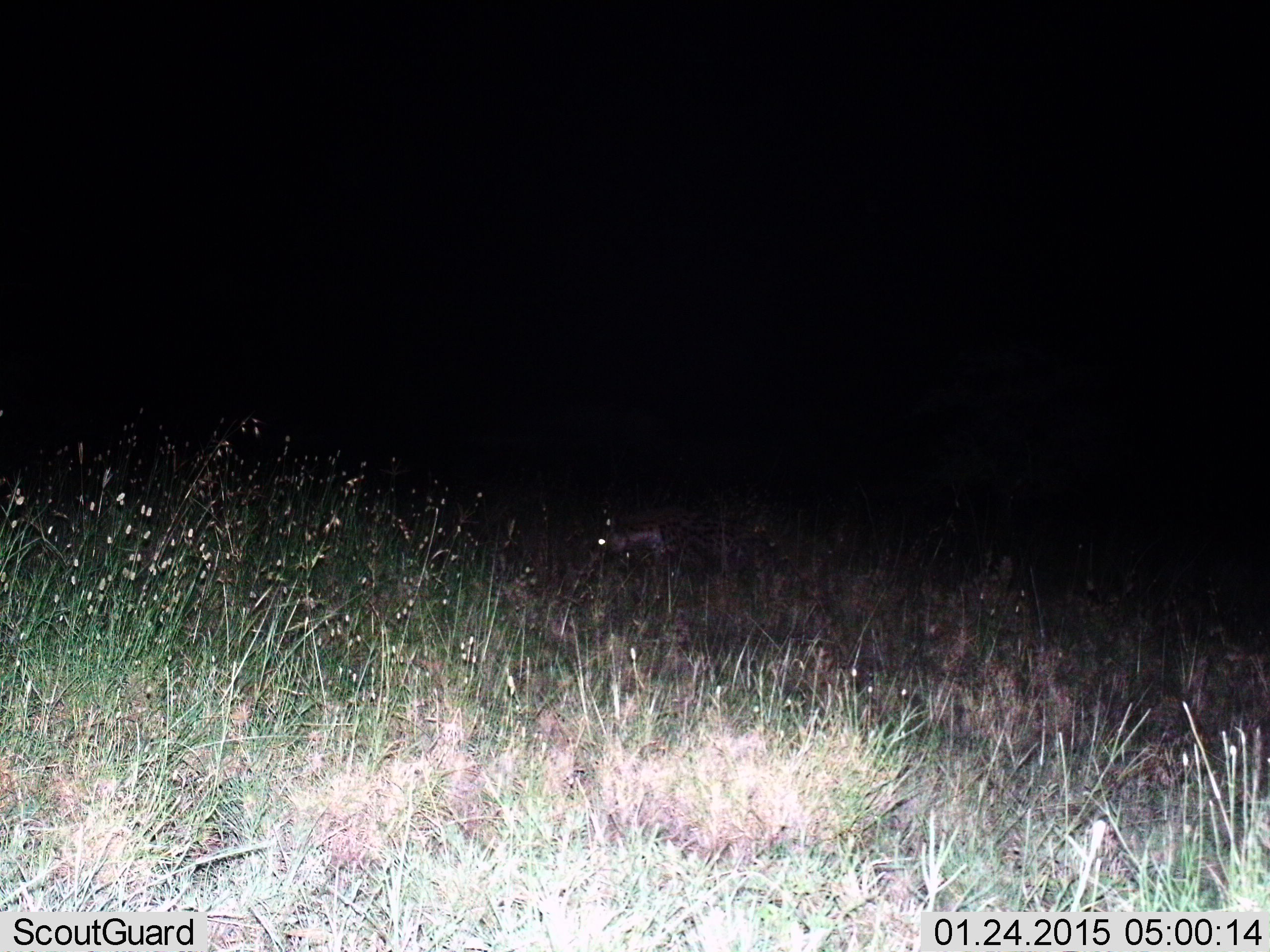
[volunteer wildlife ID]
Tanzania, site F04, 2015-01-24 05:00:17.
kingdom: Animalia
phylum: Chordata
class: Mammalia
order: Lagomorpha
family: Leporidae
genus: Lepus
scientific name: Lepus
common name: hare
Hare (Lepus), count 1. Behavior (volunteer vote fractions): standing 40%, resting 0%, moving 60%, interacting 0%. Young present (vote fraction): 0%. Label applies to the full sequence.